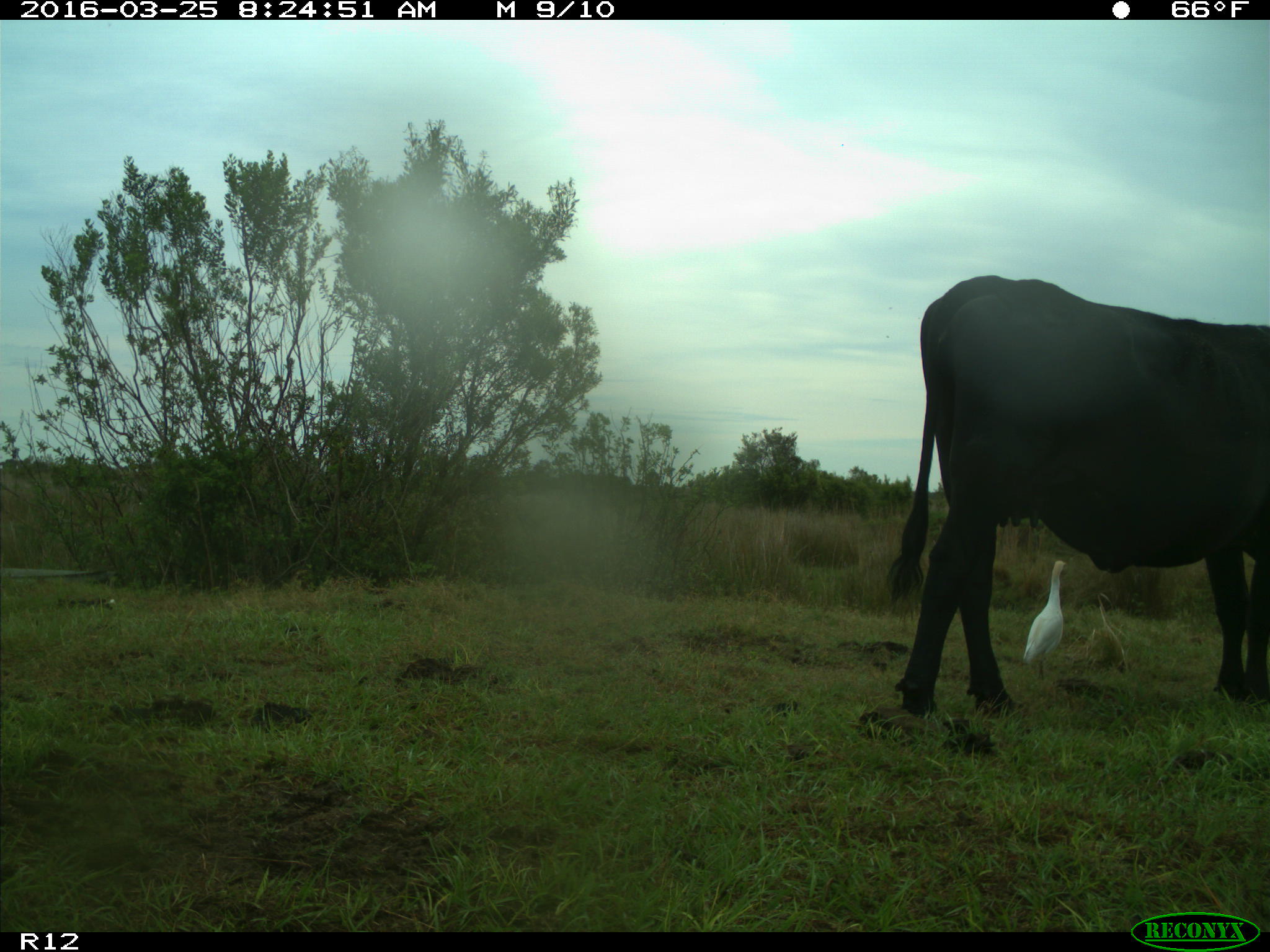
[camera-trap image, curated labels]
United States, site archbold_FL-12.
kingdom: Animalia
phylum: Chordata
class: Mammalia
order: Artiodactyla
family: Bovidae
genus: Bos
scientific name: Bos taurus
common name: domestic cow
Bos taurus (domestic cow).